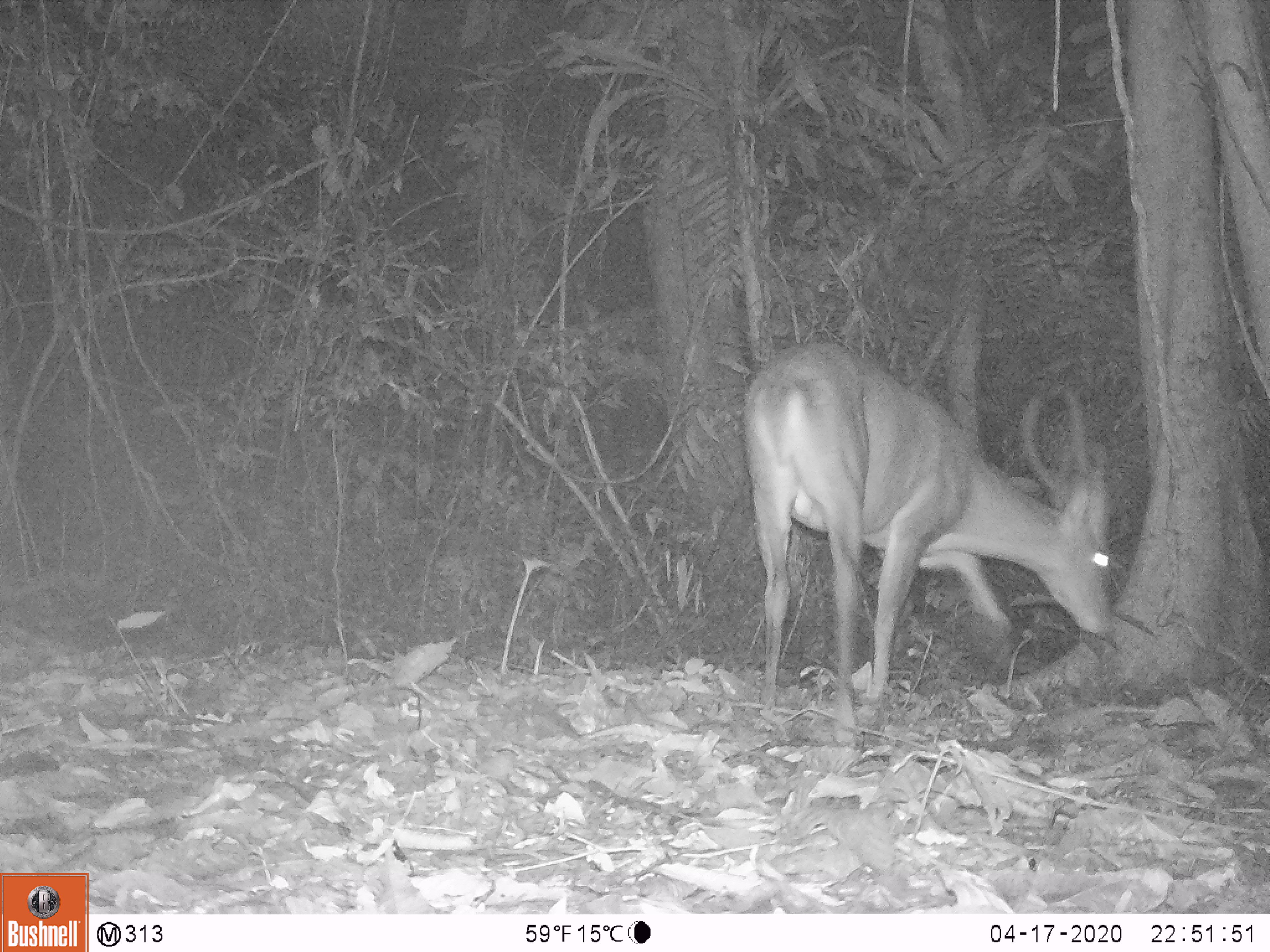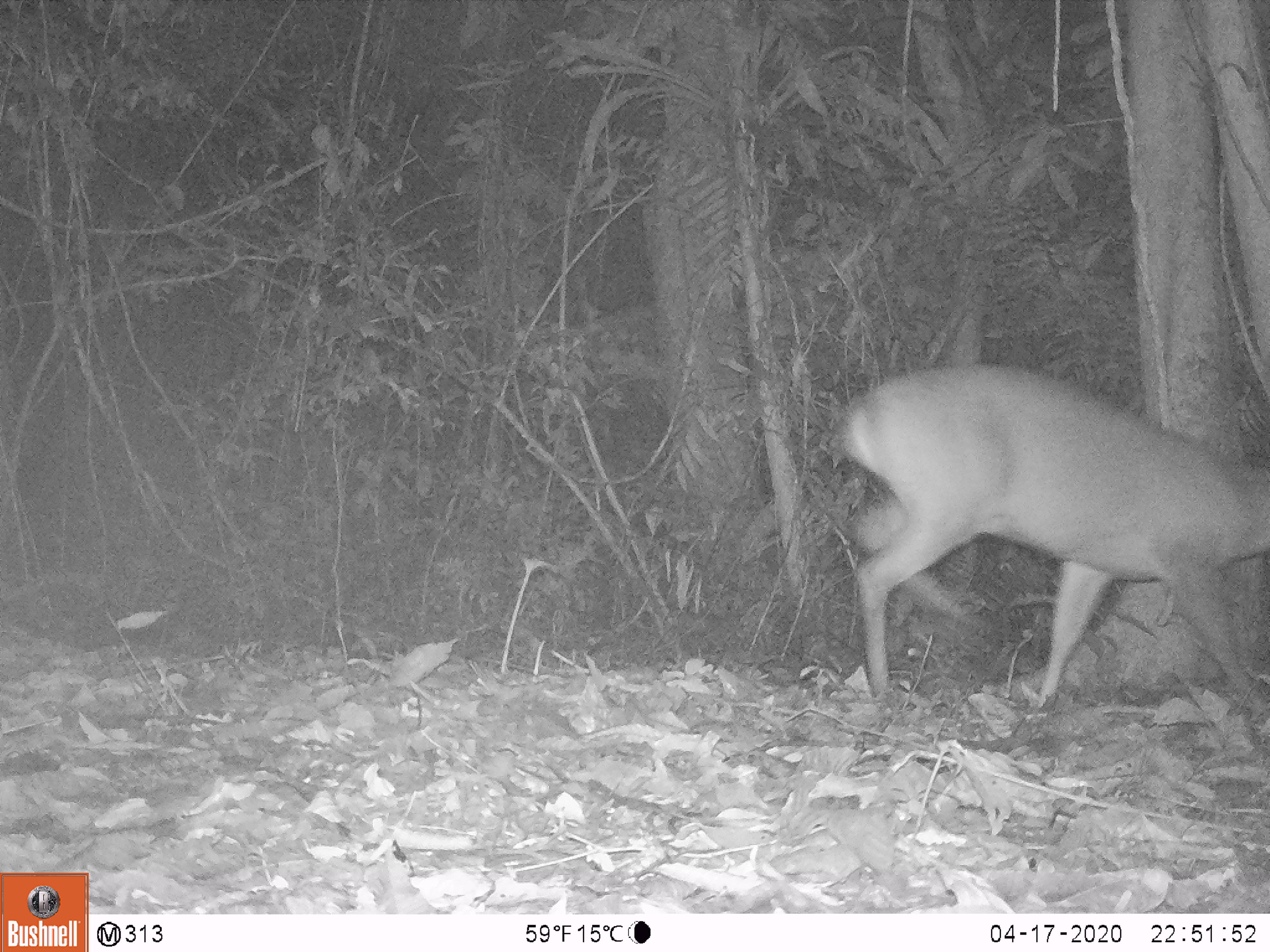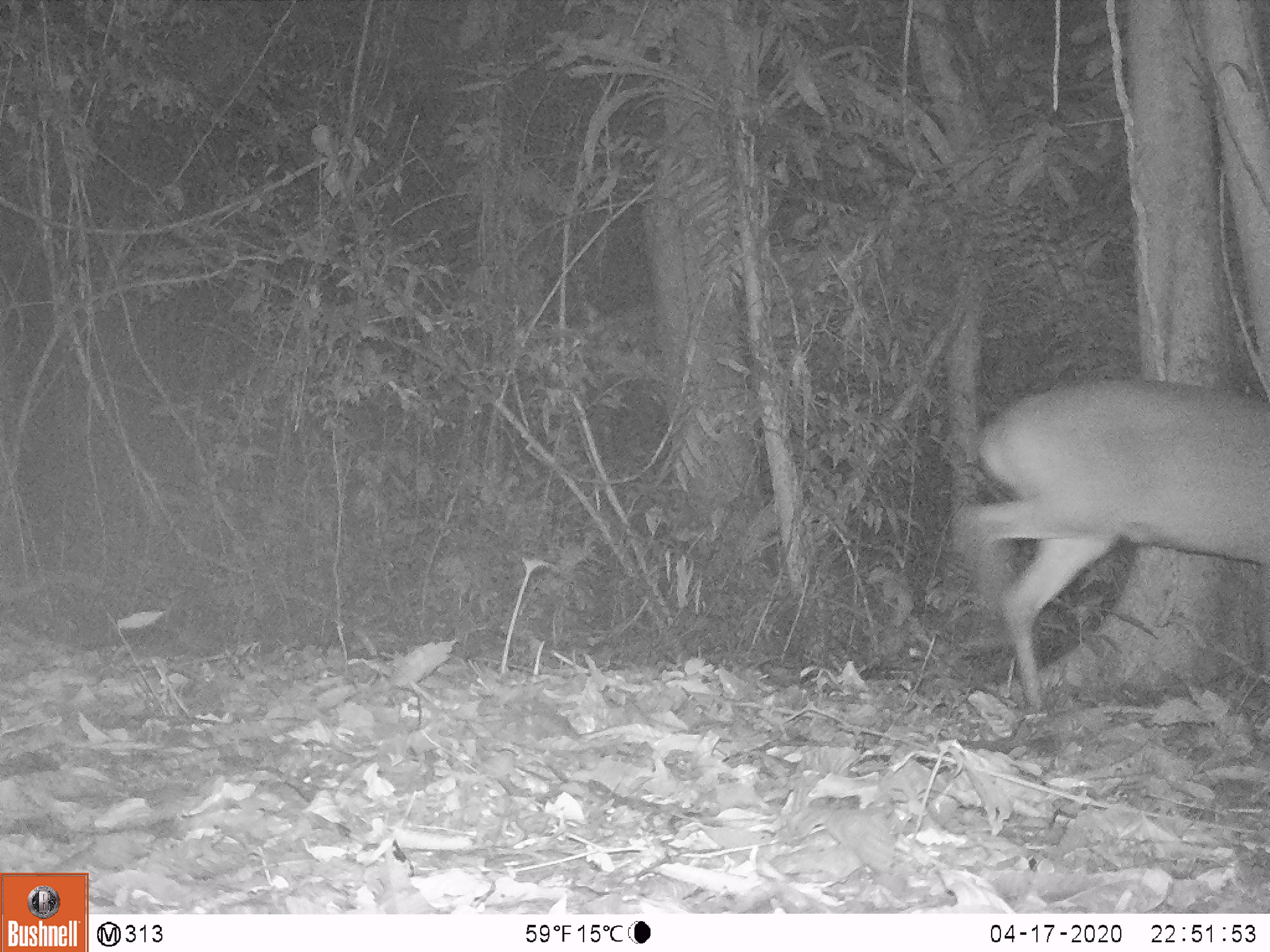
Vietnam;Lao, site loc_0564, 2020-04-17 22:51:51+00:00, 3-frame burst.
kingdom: Animalia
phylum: Chordata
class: Mammalia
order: Artiodactyla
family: Cervidae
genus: Muntiacus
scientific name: Muntiacus vuquangensis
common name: large-antlered muntjac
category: large antlered muntjac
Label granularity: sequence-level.